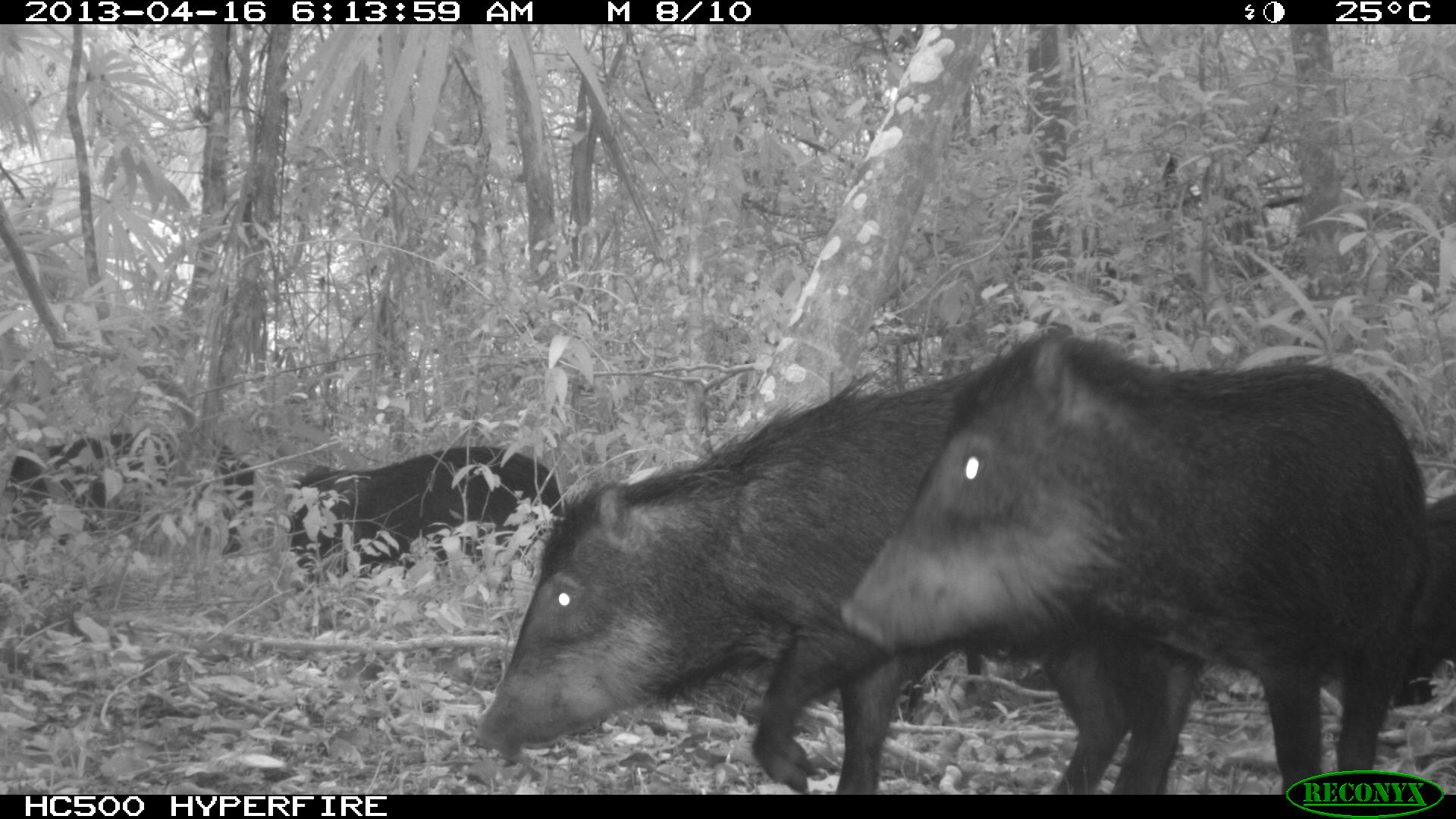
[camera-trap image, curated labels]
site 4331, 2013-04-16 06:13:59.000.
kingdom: Animalia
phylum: Chordata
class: Mammalia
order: Artiodactyla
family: Tayassuidae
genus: Tayassu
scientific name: Tayassu pecari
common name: white-lipped peccary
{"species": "Tayassu pecari (white-lipped peccary)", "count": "11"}